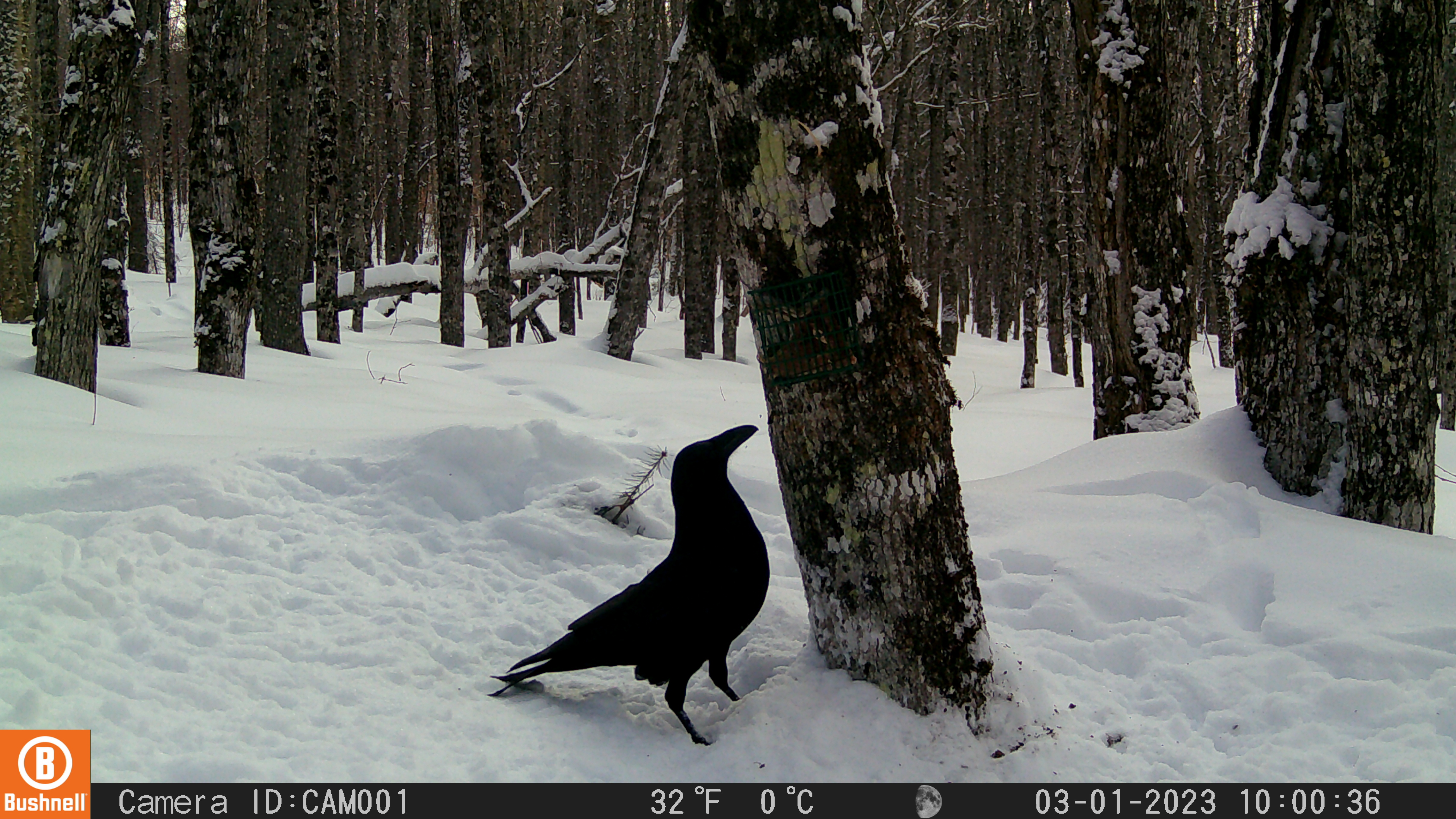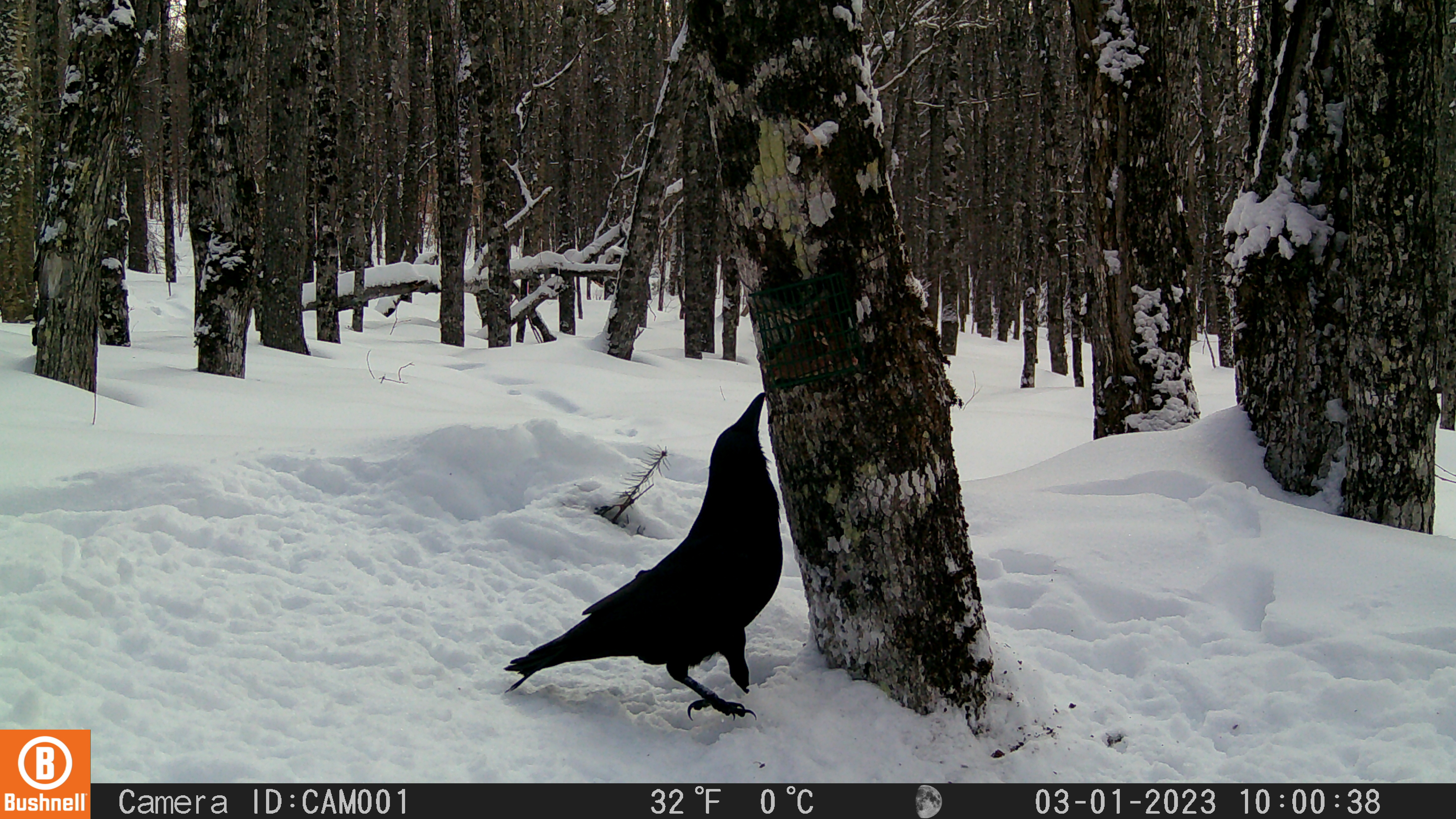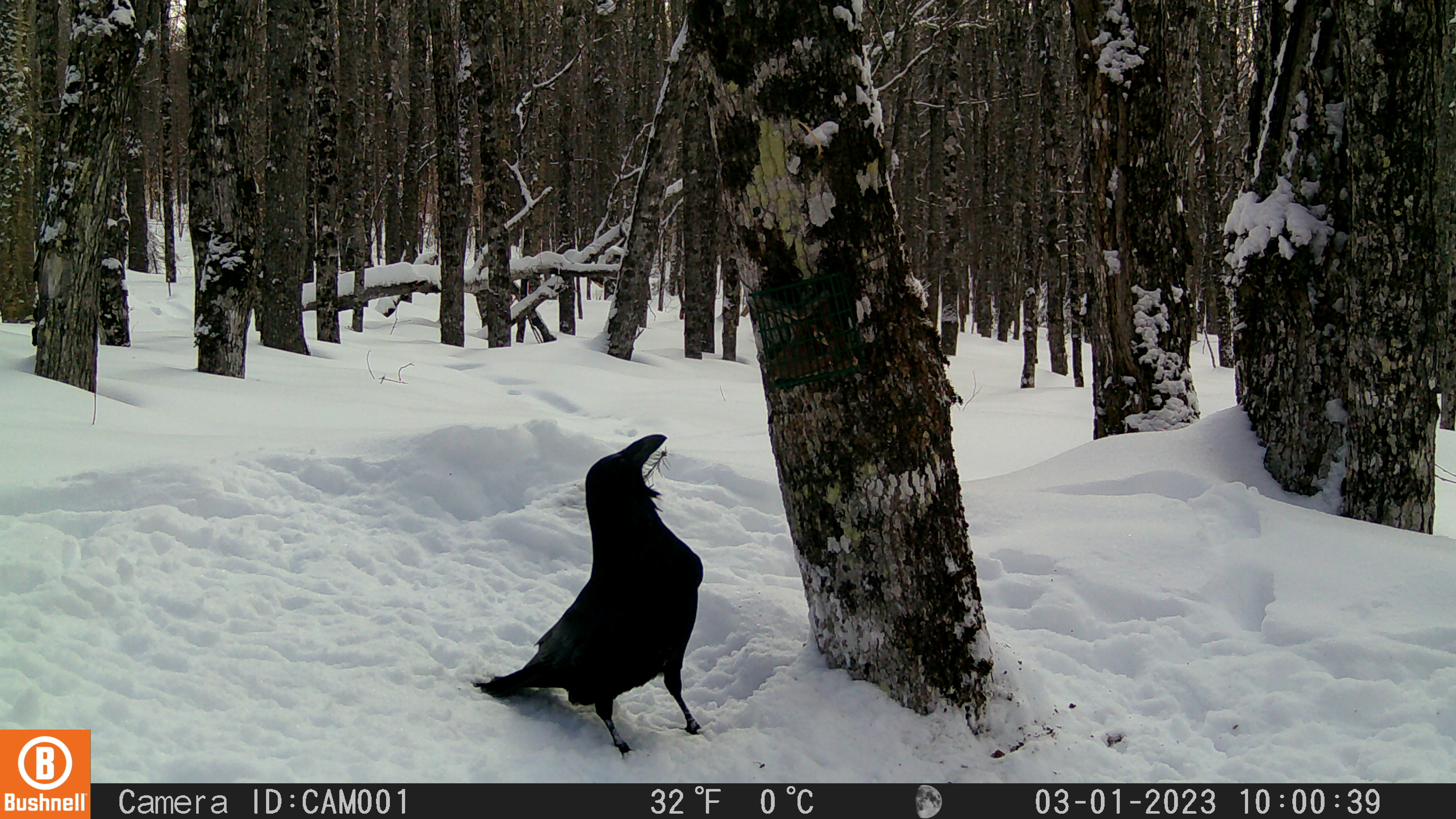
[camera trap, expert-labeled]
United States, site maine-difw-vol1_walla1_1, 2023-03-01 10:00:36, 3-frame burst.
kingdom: Animalia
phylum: Chordata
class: Aves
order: Passeriformes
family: Corvidae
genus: Corvus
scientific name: Corvus corax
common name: common raven